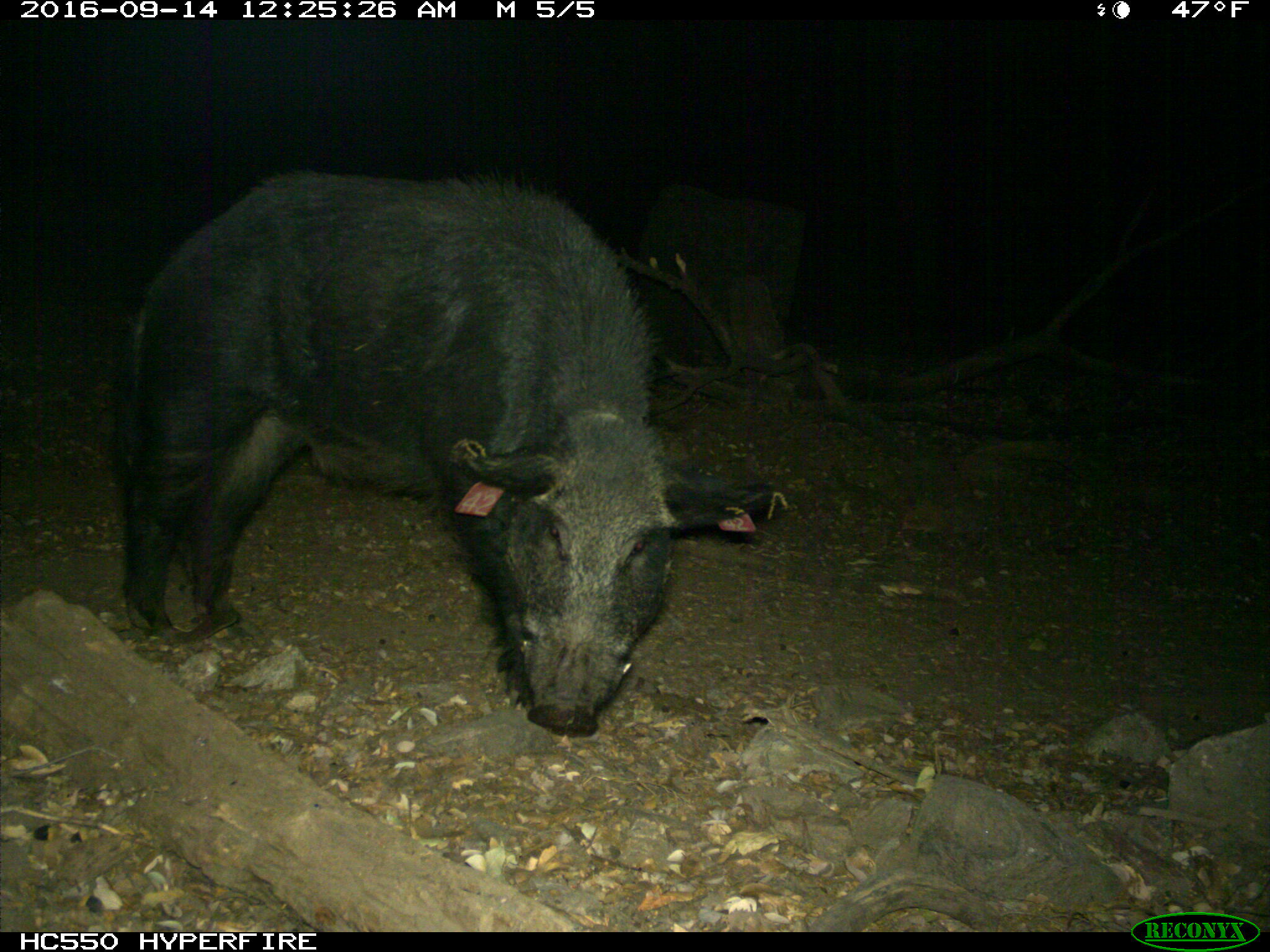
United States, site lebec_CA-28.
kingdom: Animalia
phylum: Chordata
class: Mammalia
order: Artiodactyla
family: Suidae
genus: Sus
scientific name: Sus scrofa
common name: wild boar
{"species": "Sus scrofa (wild boar)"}